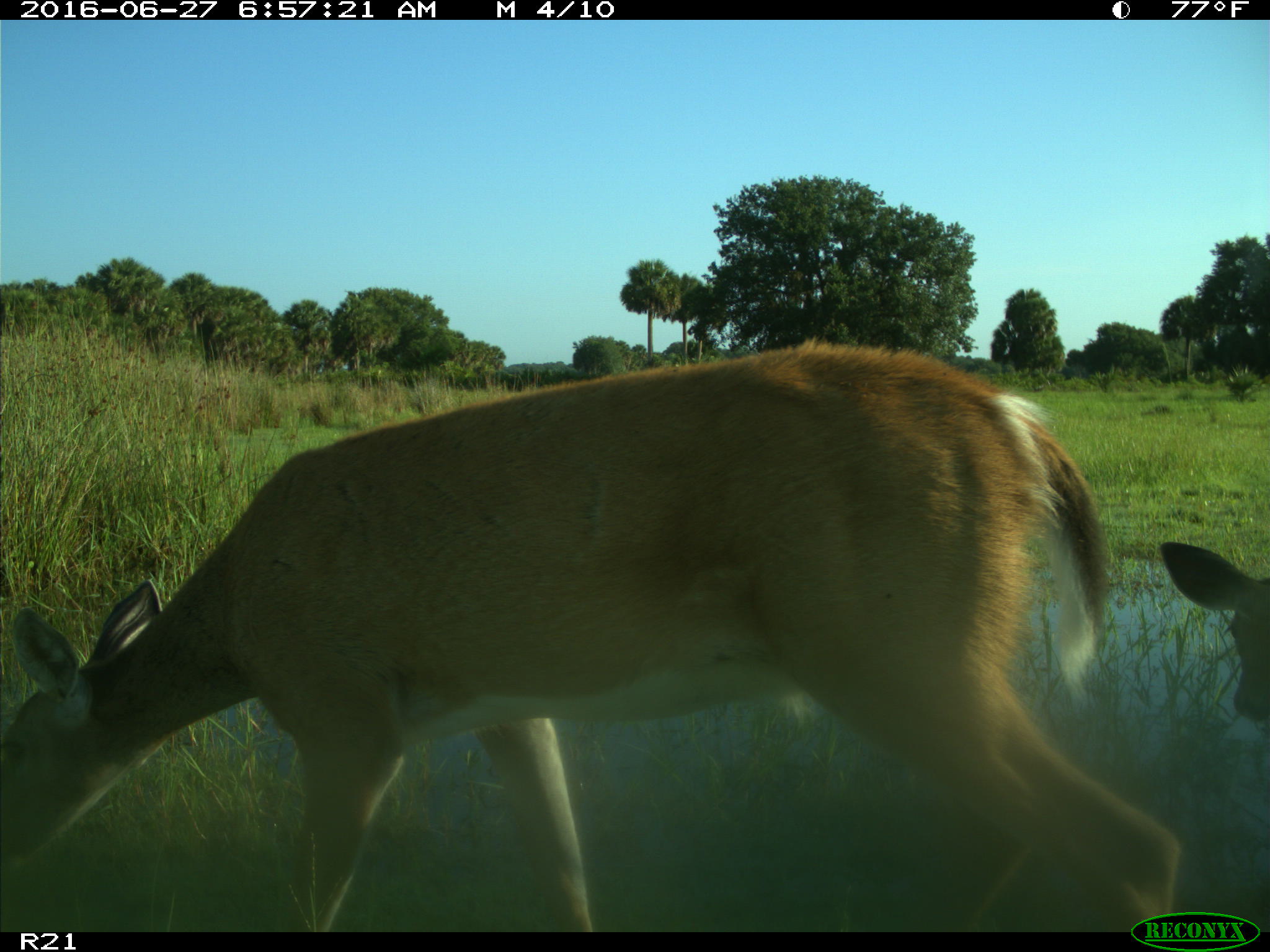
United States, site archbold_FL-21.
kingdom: Animalia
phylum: Chordata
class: Mammalia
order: Artiodactyla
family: Cervidae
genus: Odocoileus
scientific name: Odocoileus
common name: deer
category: unidentified deer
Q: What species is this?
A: Unidentified deer (deer) (Odocoileus).